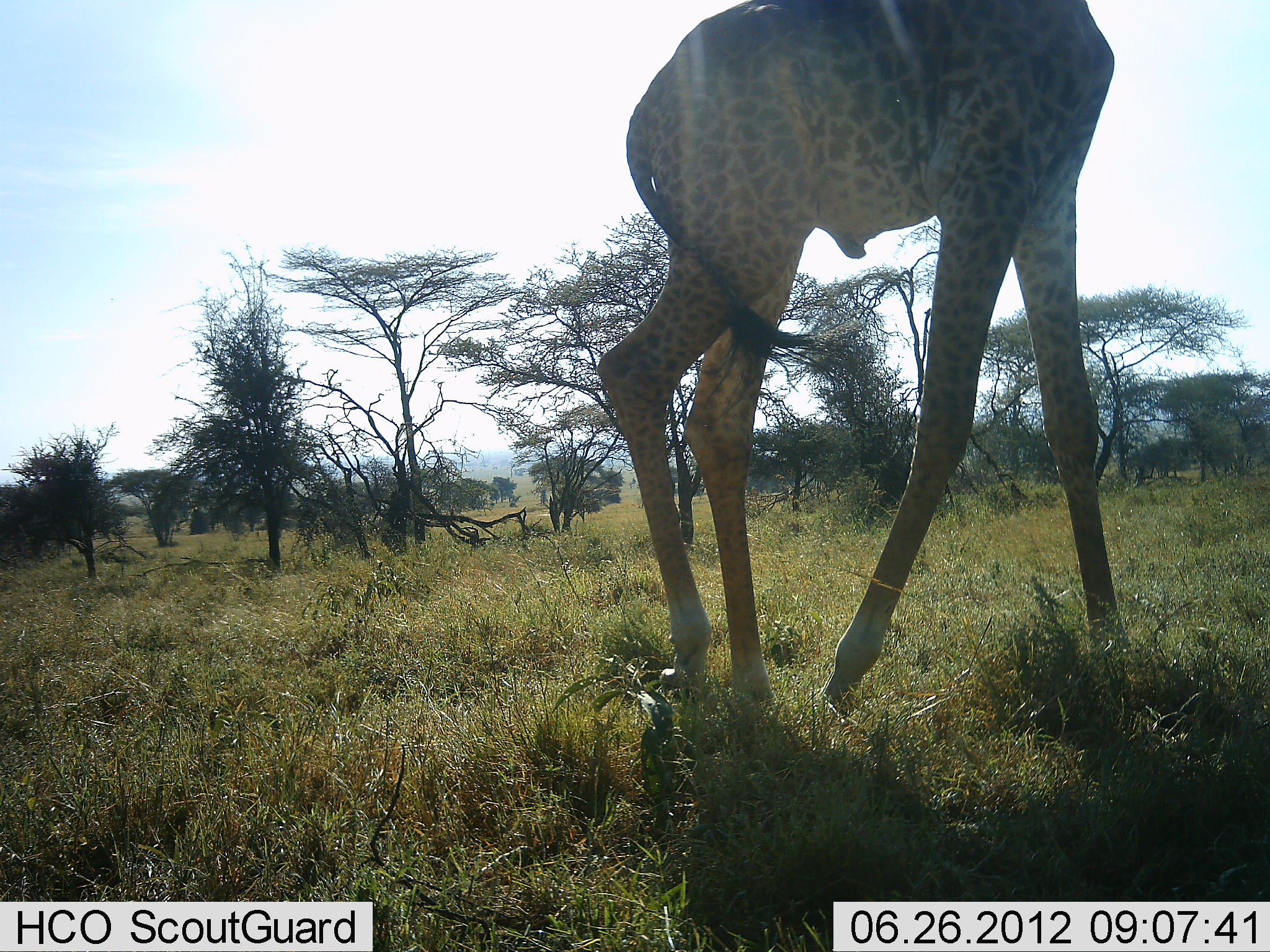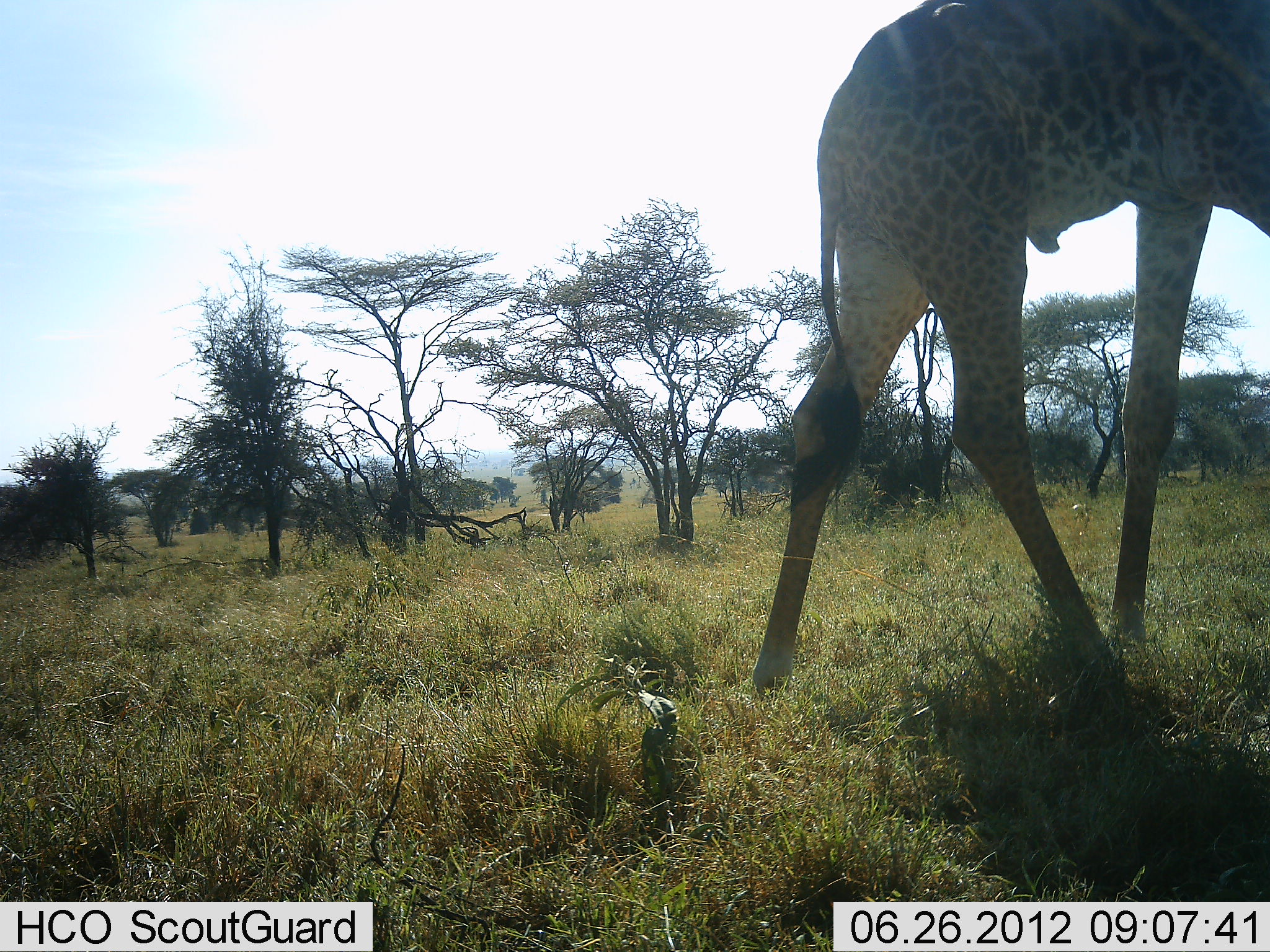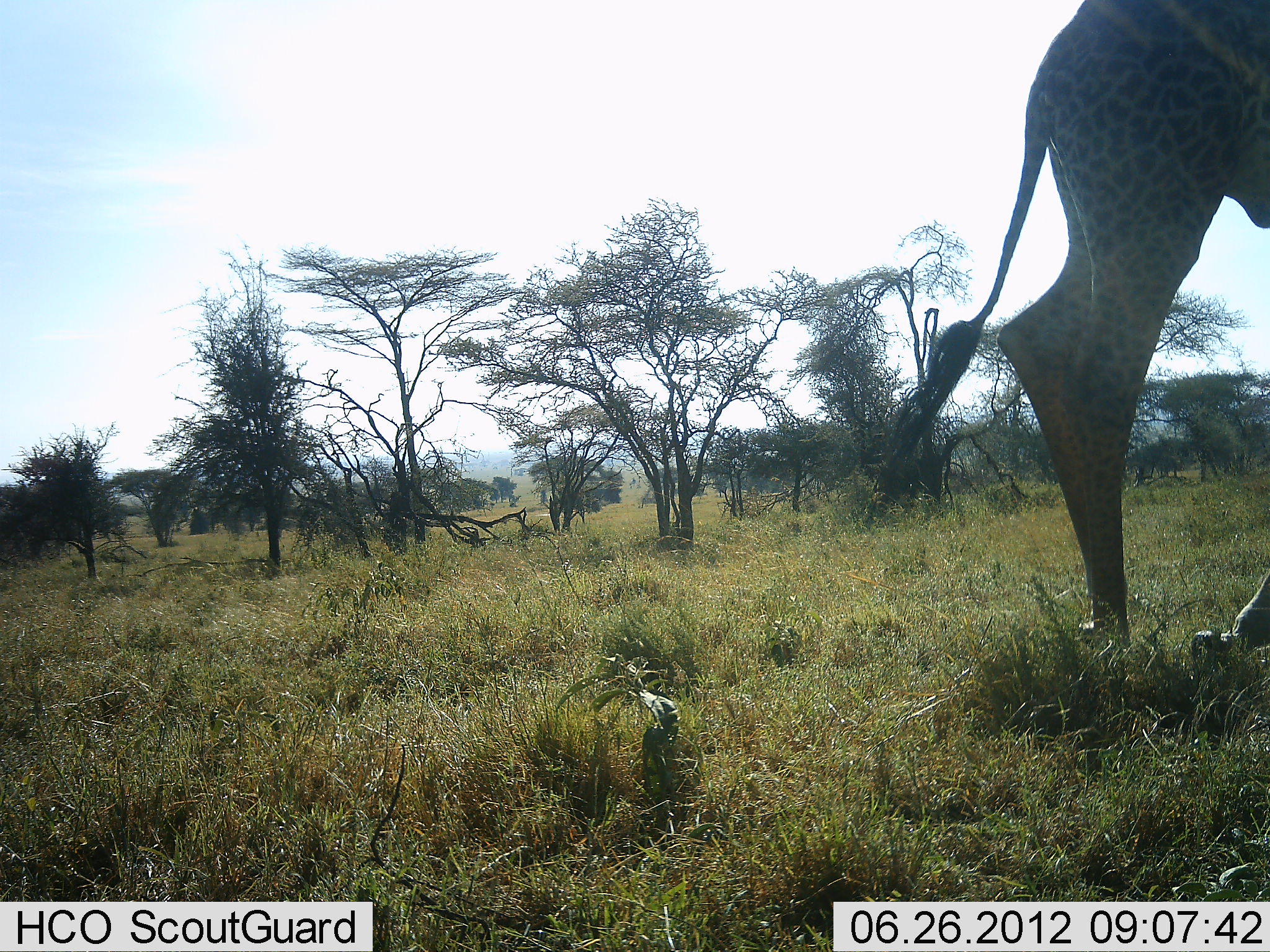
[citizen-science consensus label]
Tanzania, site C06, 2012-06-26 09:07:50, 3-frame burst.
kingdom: Animalia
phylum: Chordata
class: Mammalia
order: Artiodactyla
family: Giraffidae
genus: Giraffa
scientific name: Giraffa camelopardalis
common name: giraffe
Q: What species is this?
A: Giraffe (Giraffa camelopardalis).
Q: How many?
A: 1.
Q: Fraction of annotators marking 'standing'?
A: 10%.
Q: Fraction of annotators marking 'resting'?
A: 0%.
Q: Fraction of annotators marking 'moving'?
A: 100%.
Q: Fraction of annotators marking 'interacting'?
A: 0%.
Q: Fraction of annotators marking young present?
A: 0%.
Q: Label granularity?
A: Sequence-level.